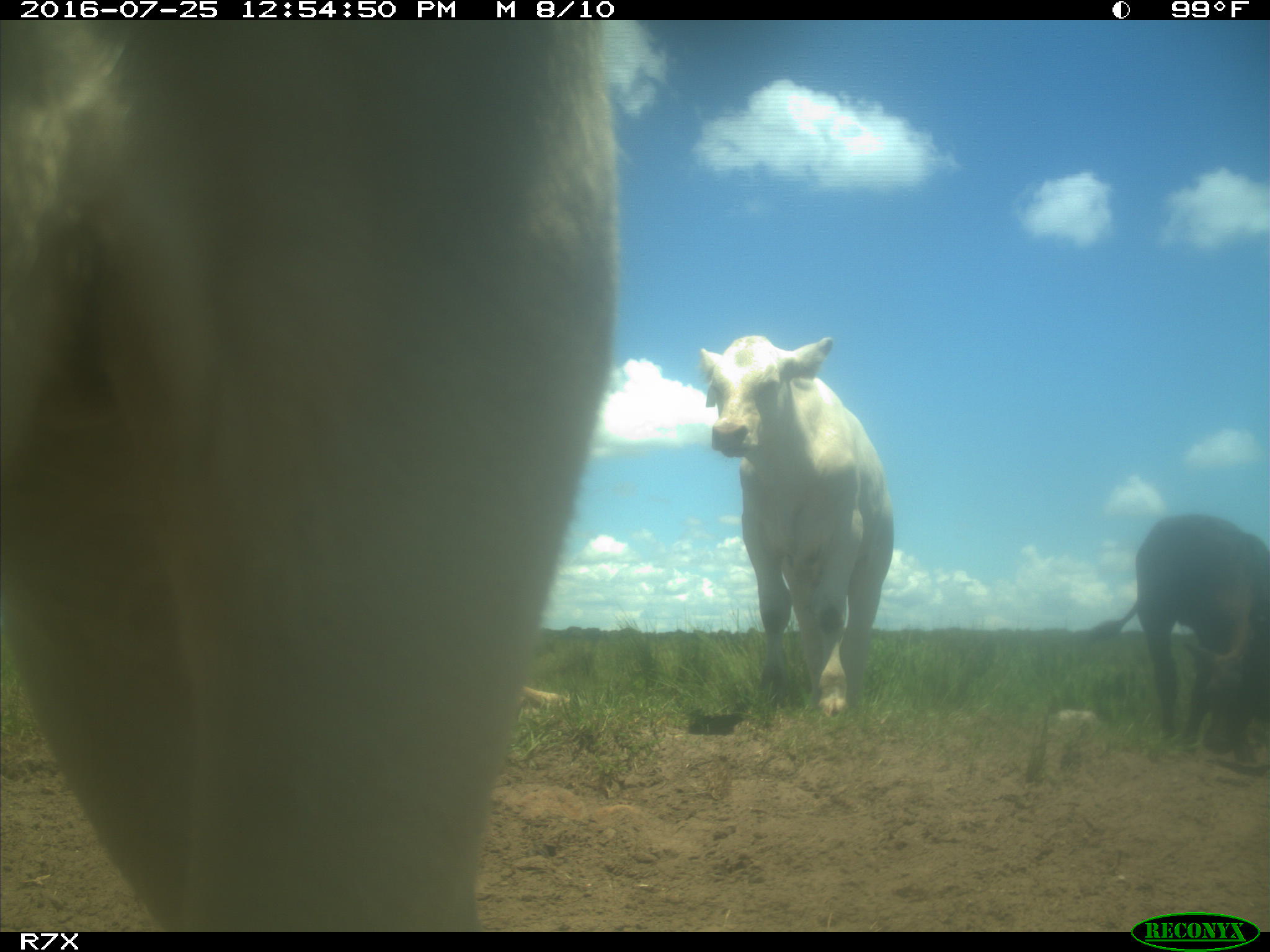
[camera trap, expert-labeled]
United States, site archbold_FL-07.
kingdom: Animalia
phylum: Chordata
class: Mammalia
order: Artiodactyla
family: Bovidae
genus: Bos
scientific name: Bos taurus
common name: domestic cow